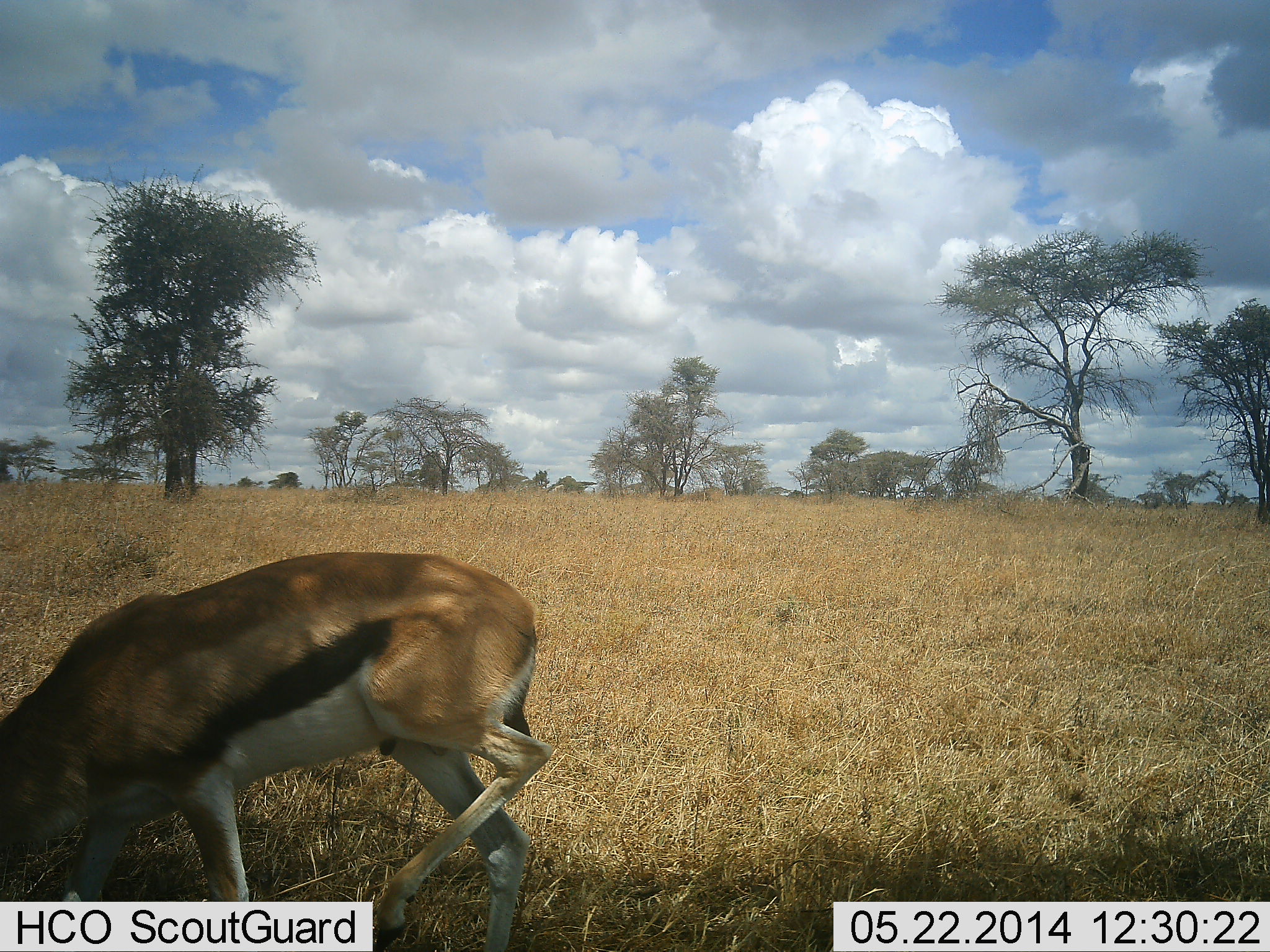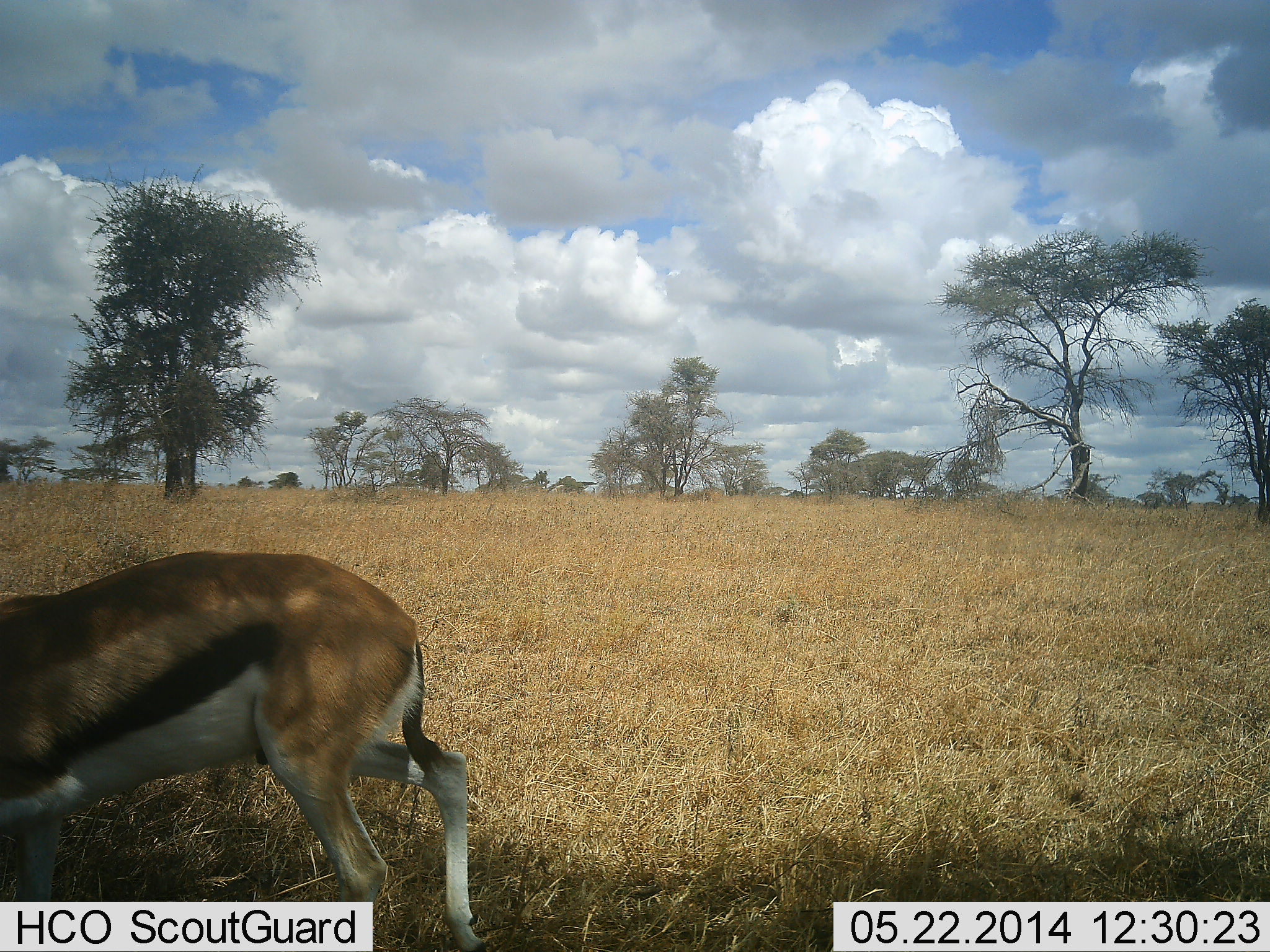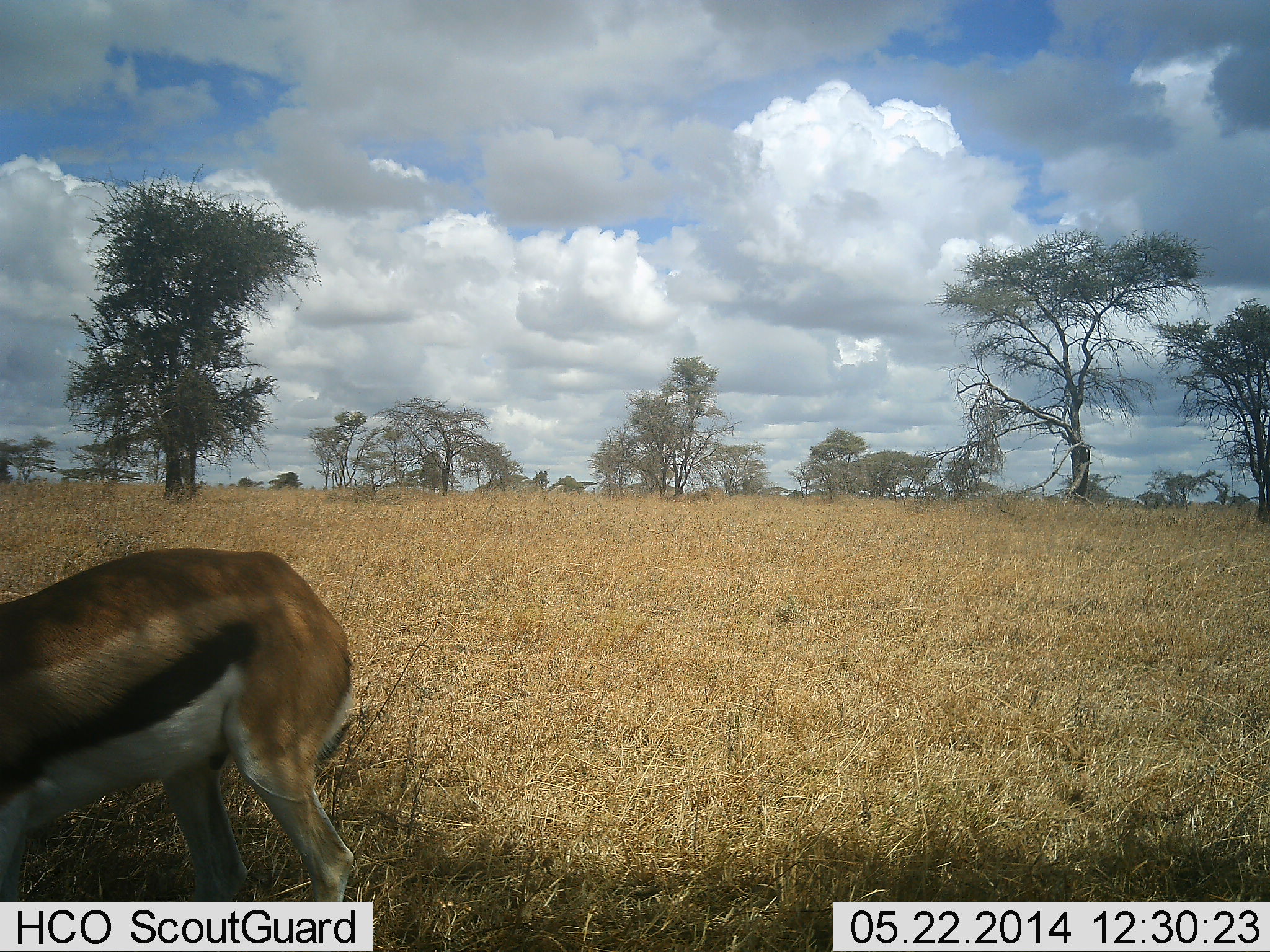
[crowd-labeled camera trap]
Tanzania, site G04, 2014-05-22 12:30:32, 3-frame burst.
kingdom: Animalia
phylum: Chordata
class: Mammalia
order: Artiodactyla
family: Bovidae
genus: Eudorcas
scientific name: Eudorcas thomsonii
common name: thomson's gazelle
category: gazellethomsons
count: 1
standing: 0%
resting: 0%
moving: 80%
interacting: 0%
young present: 0%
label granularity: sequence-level